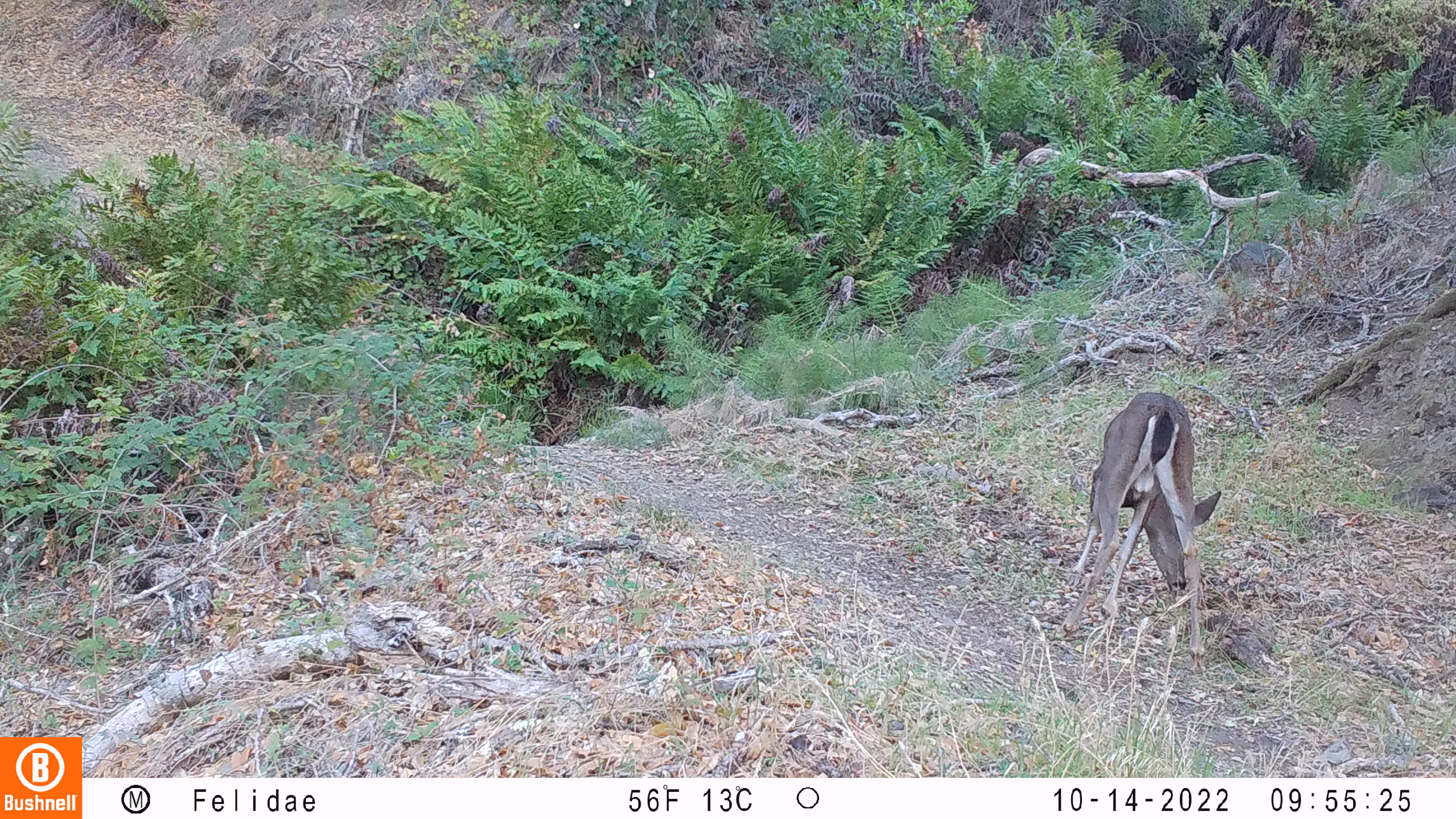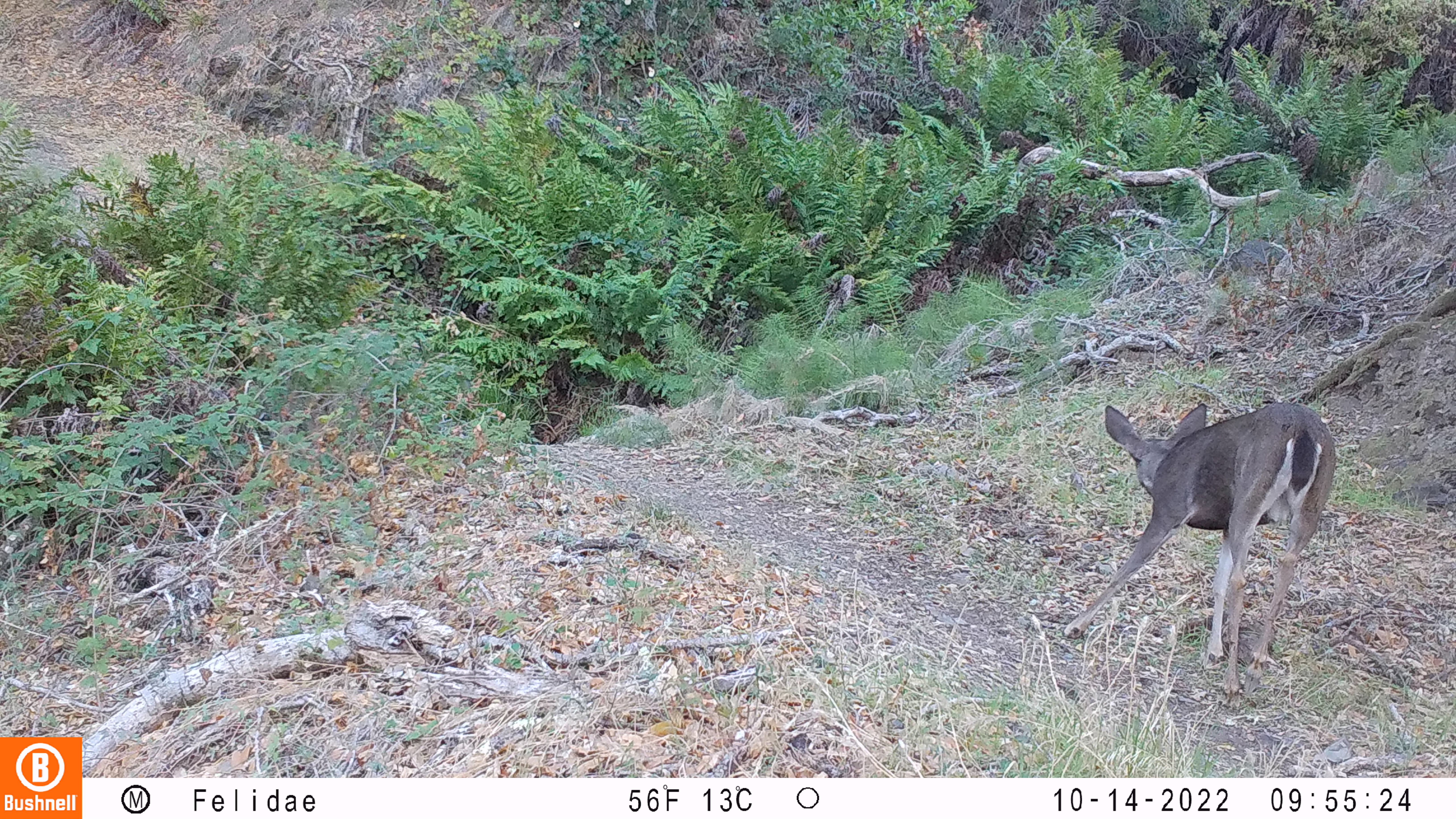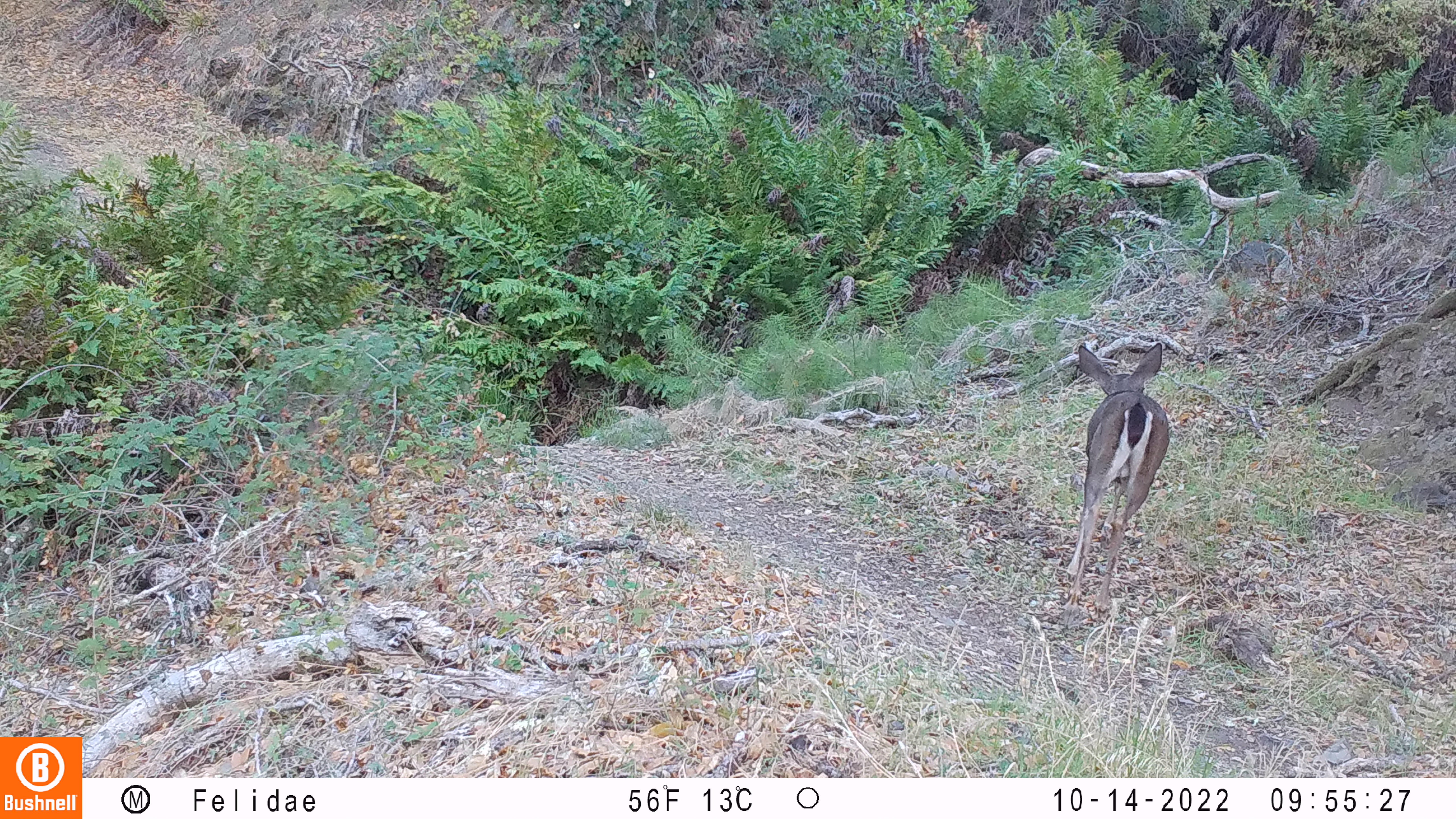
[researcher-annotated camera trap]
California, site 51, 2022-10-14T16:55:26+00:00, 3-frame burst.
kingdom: Animalia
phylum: Chordata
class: Mammalia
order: Artiodactyla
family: Cervidae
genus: Odocoileus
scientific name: Odocoileus hemionus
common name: mule deer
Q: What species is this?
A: Mule deer (Odocoileus hemionus).